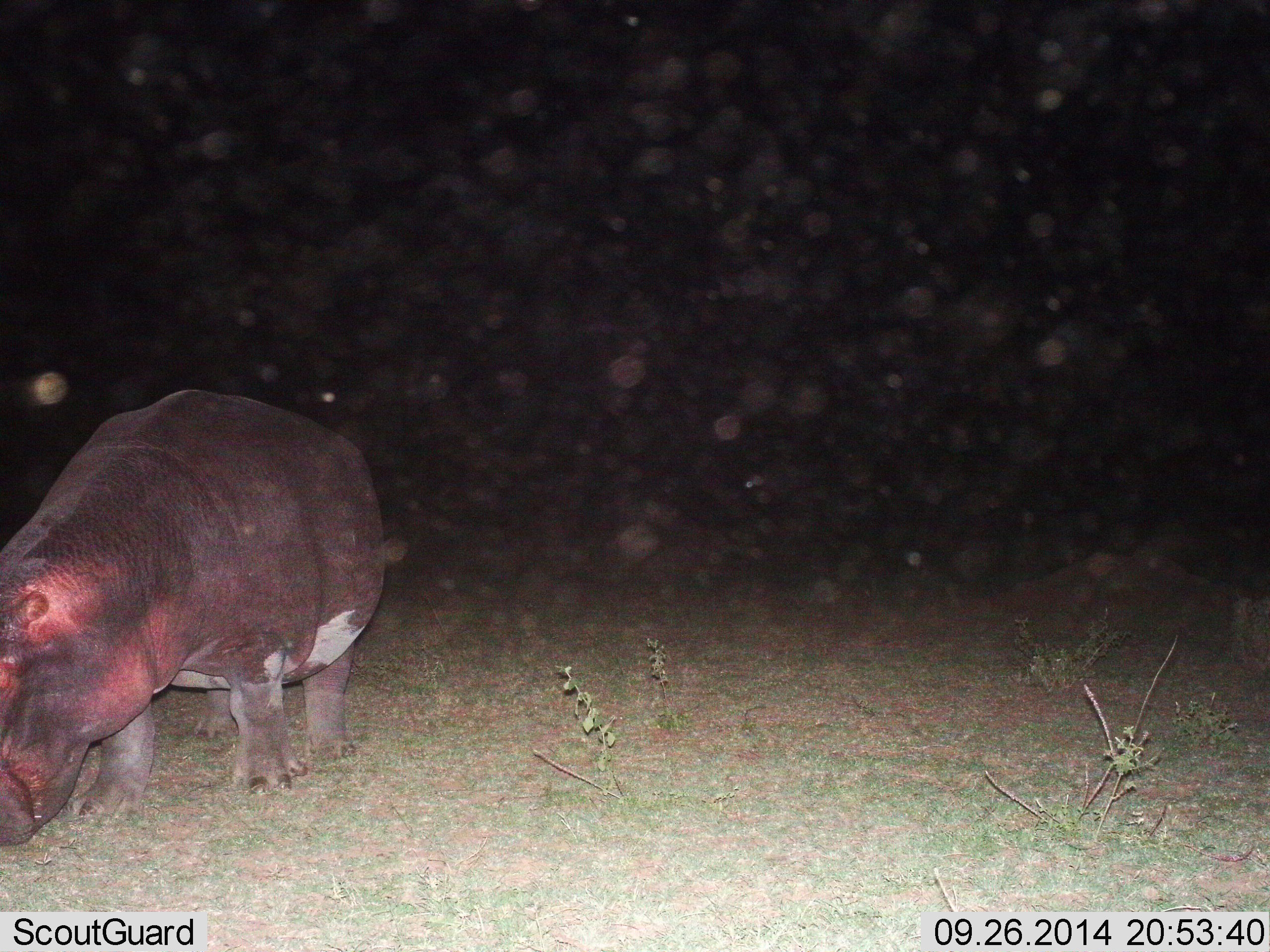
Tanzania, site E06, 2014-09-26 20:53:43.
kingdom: Animalia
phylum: Chordata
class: Mammalia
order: Artiodactyla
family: Hippopotamidae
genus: Hippopotamus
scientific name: Hippopotamus amphibius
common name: hippopotamus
Hippopotamus (Hippopotamus amphibius), count 1. Behavior (volunteer vote fractions): standing 60%, resting 0%, moving 0%, interacting 0%. Young present (vote fraction): 0%. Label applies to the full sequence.